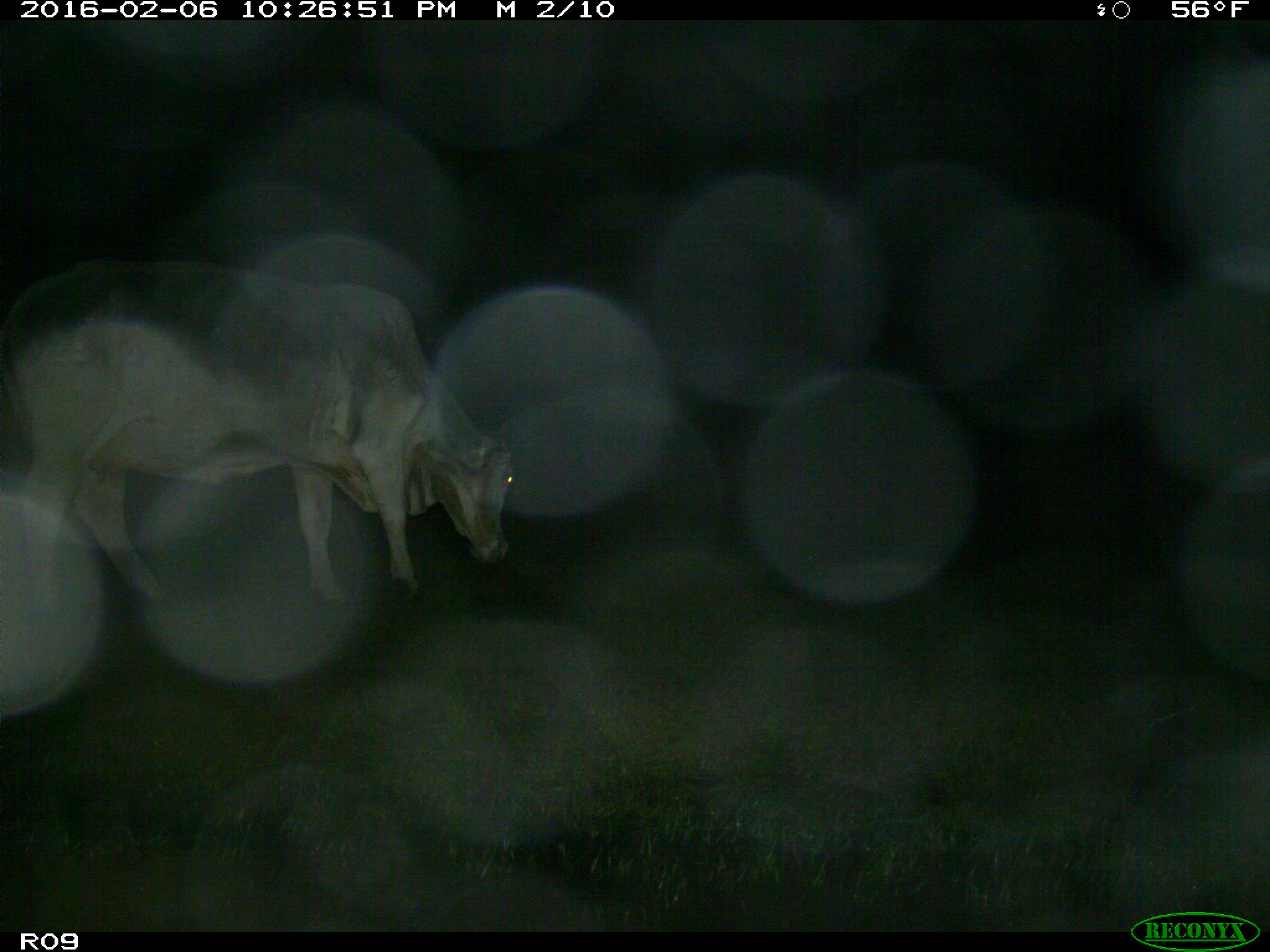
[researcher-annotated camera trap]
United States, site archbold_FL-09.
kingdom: Animalia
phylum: Chordata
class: Mammalia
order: Artiodactyla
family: Bovidae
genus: Bos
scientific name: Bos taurus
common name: domestic cow